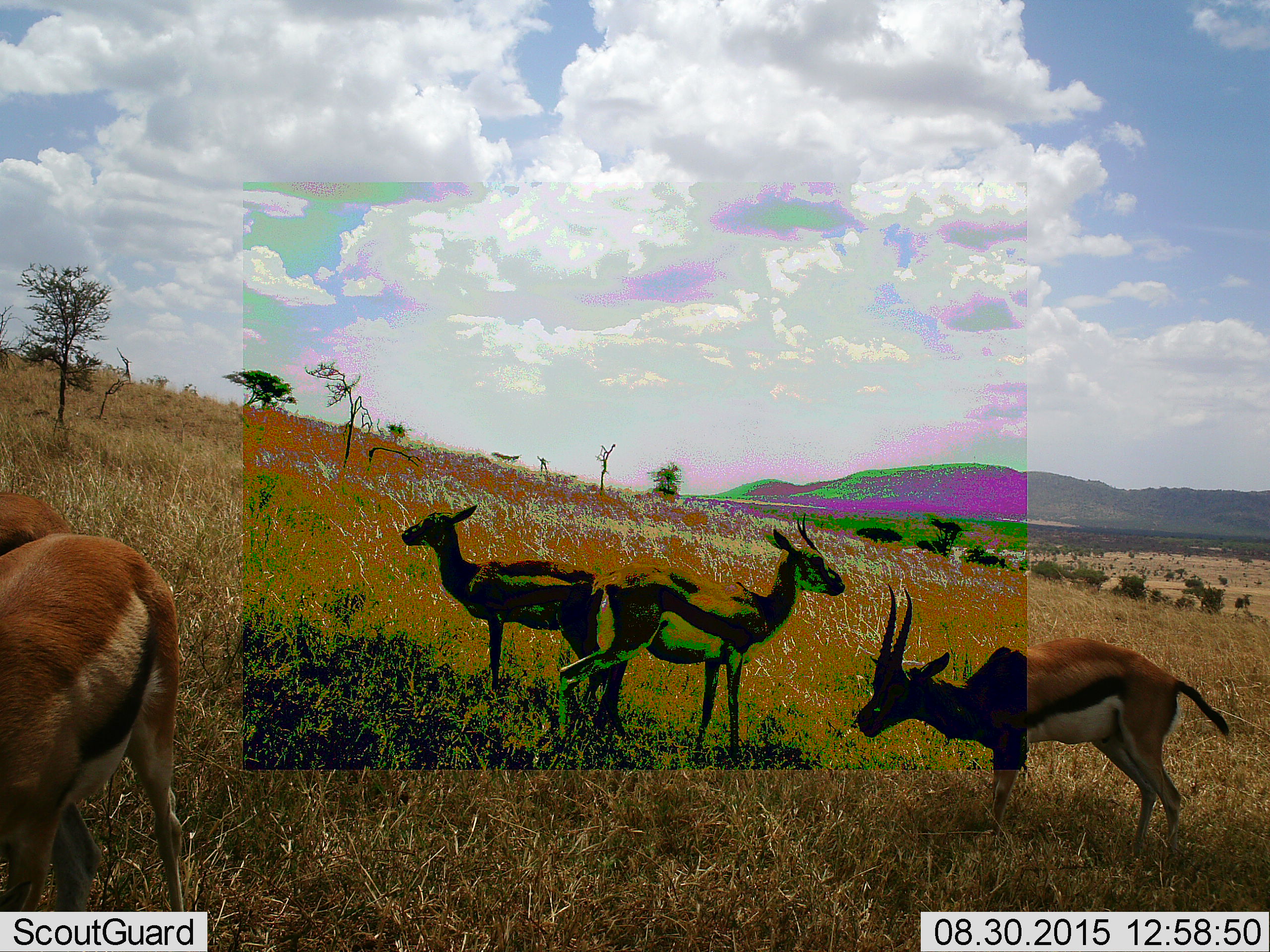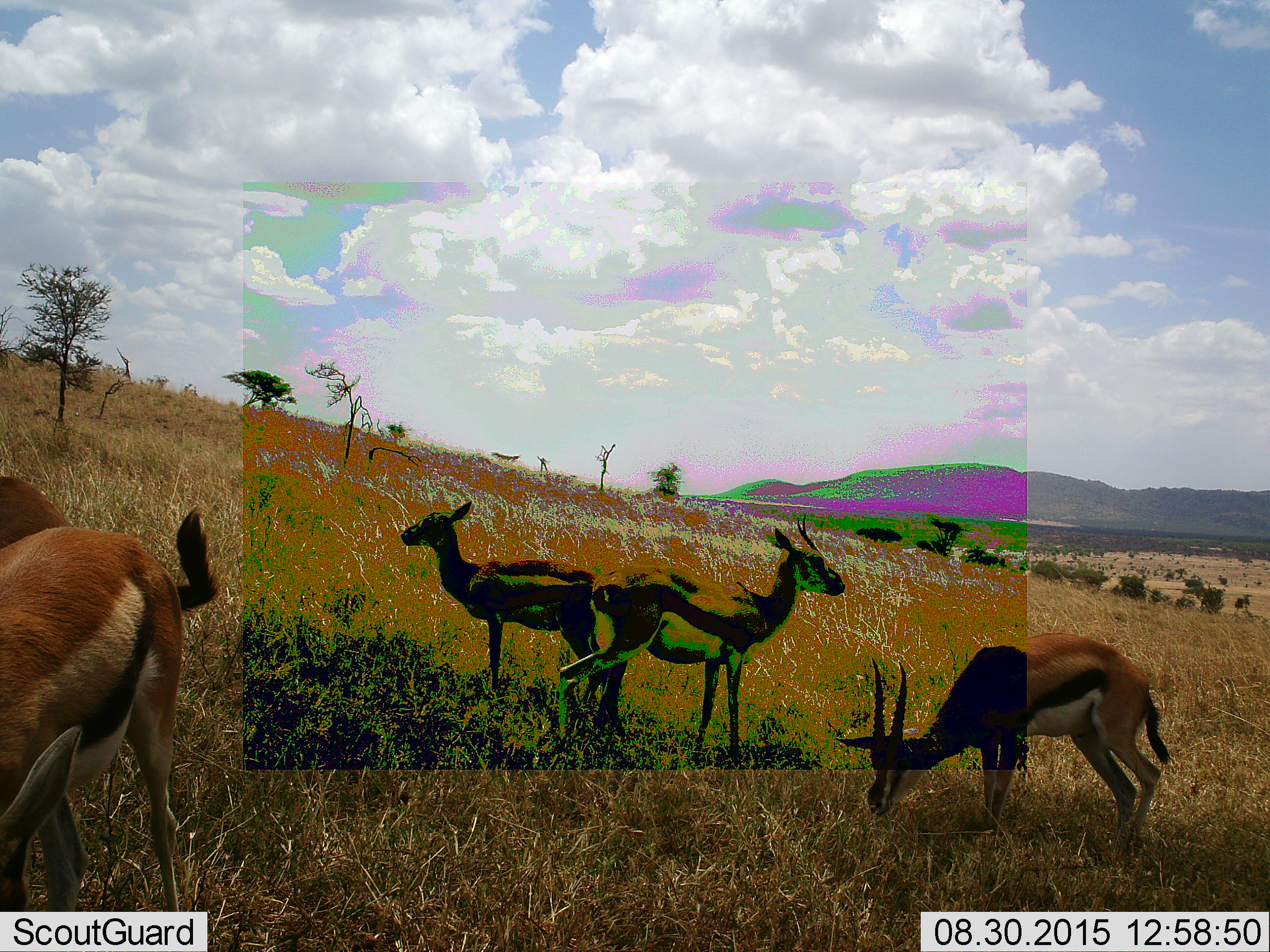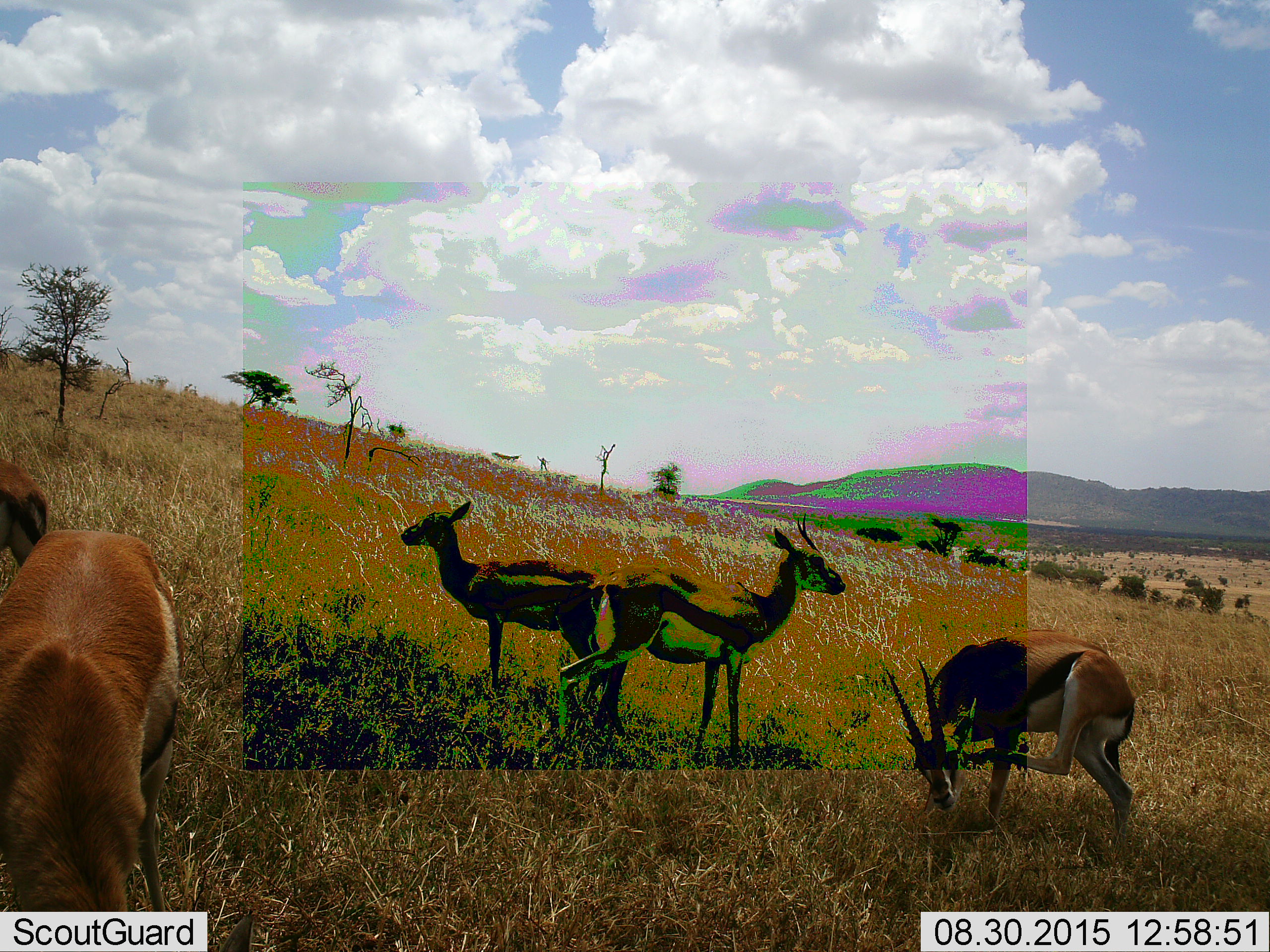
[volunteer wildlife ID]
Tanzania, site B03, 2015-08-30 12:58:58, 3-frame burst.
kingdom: Animalia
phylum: Chordata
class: Mammalia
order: Artiodactyla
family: Bovidae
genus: Eudorcas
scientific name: Eudorcas thomsonii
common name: thomson's gazelle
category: gazellethomsons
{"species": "gazellethomsons (thomson's gazelle) (Eudorcas thomsonii)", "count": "5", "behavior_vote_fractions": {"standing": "76%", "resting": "0%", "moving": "12%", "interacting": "6%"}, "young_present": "6%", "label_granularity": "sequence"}